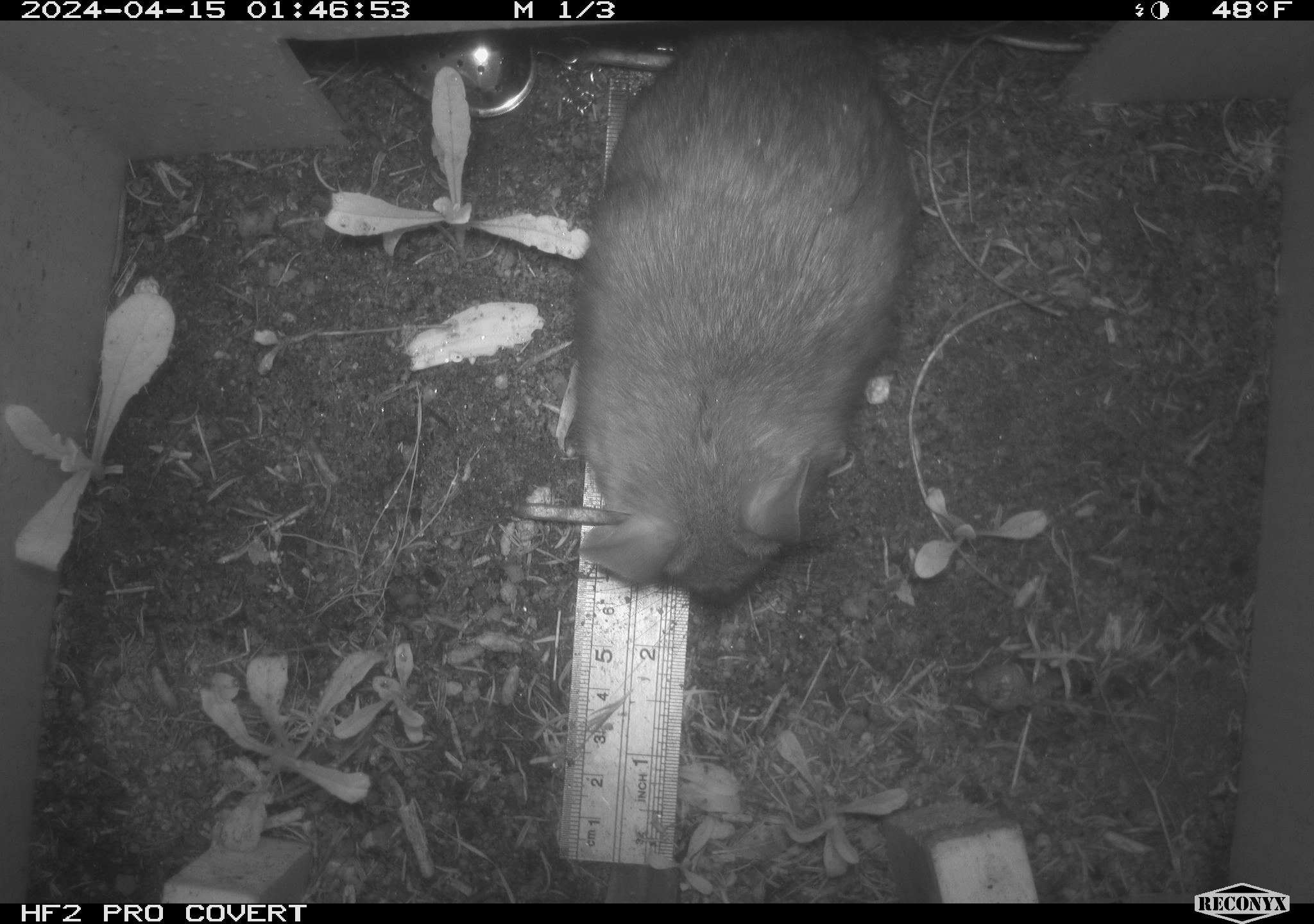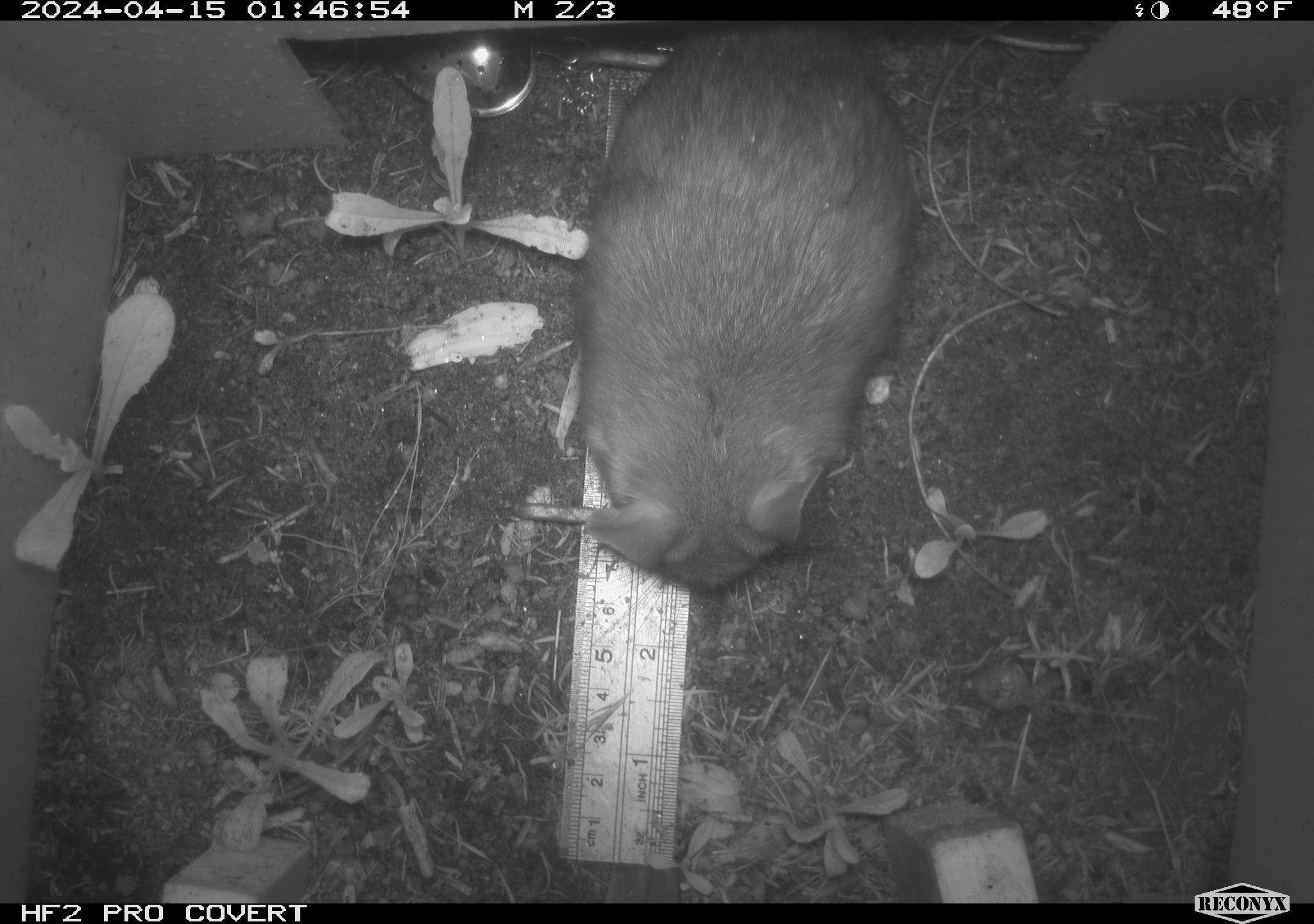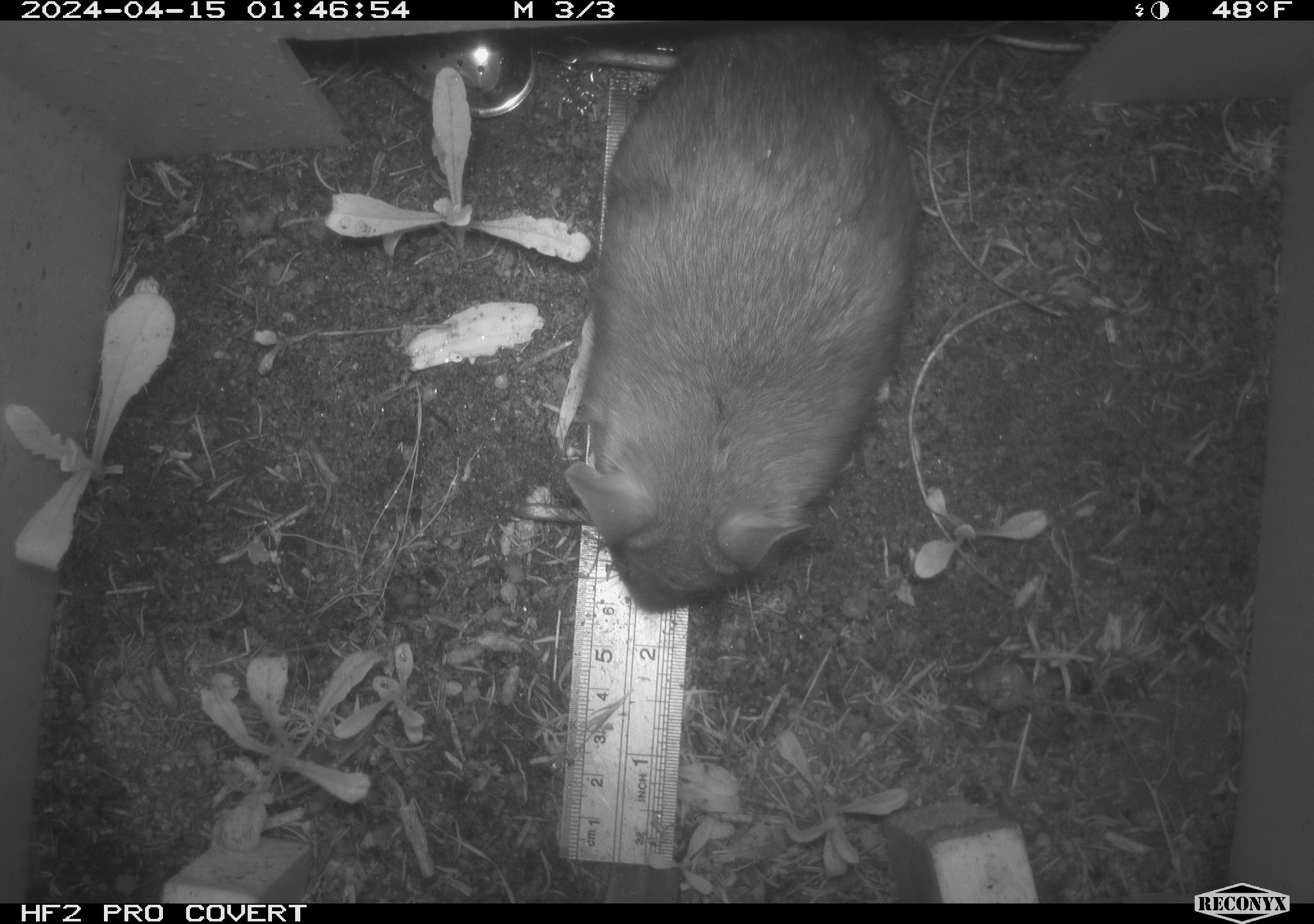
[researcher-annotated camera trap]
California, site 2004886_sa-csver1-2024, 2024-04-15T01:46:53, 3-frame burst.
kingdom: Animalia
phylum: Chordata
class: Mammalia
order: Rodentia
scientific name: Rodentia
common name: rodent